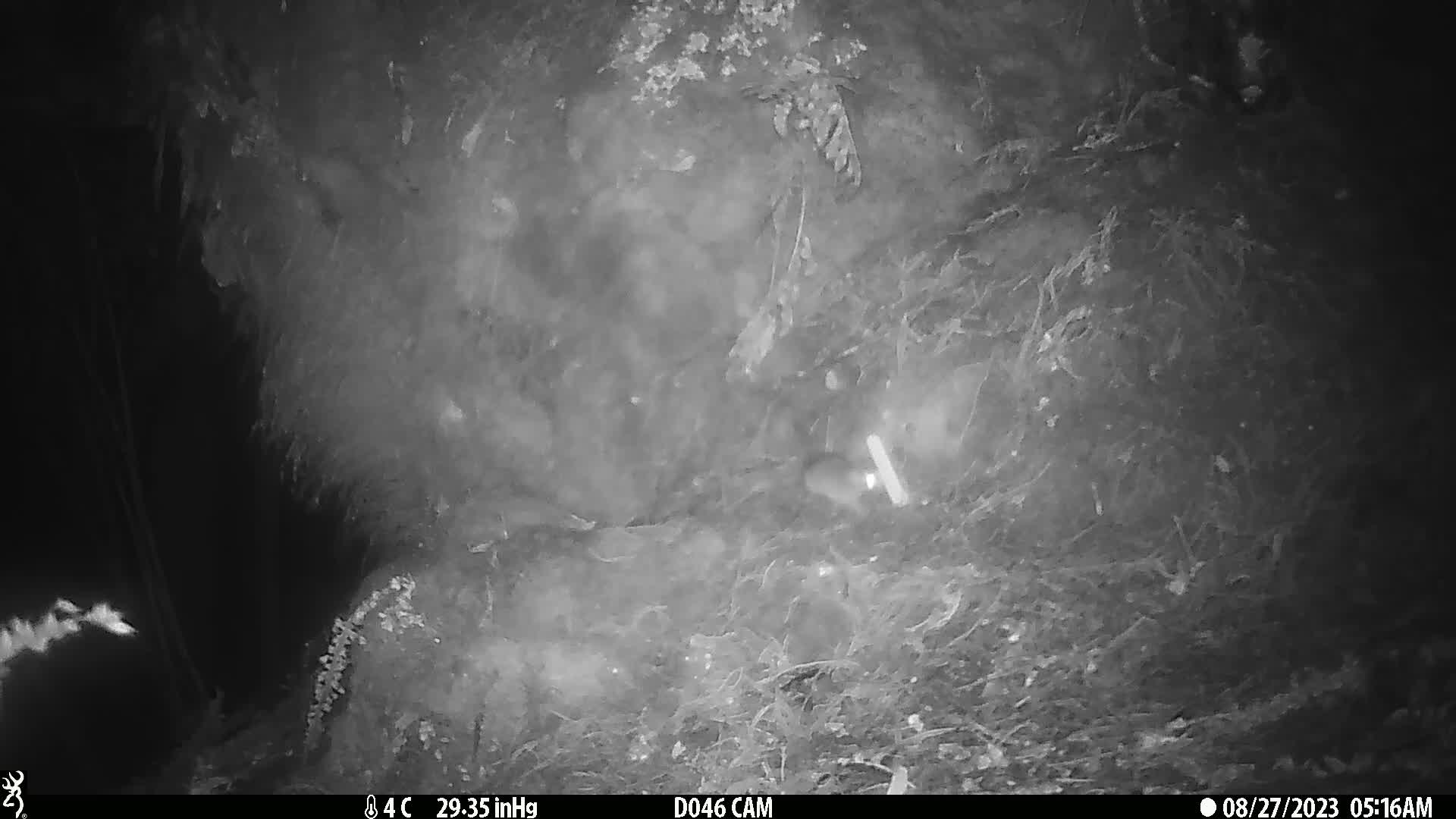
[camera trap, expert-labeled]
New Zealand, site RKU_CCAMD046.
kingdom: Animalia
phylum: Chordata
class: Mammalia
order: Rodentia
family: Muridae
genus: Rattus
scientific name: Rattus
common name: rat